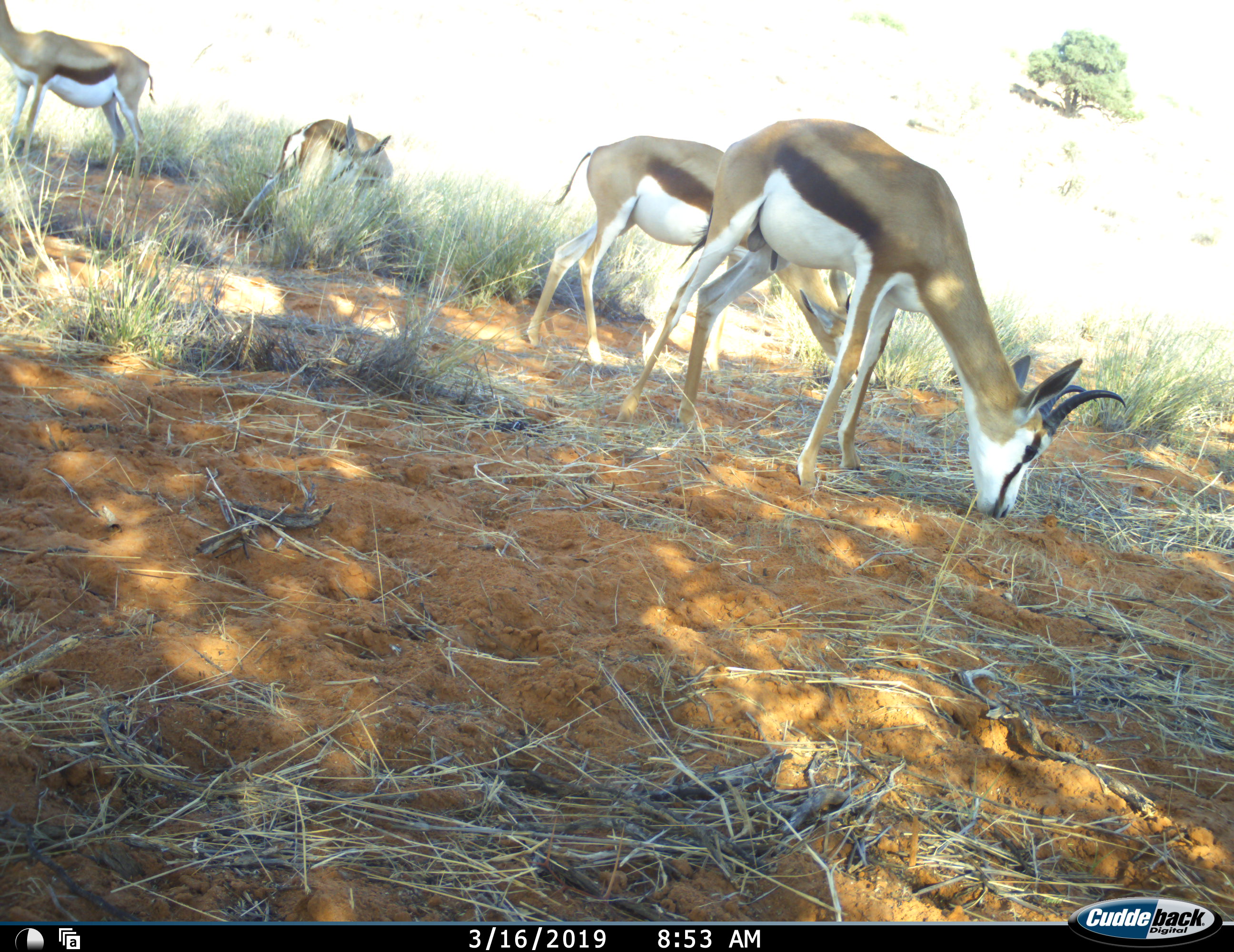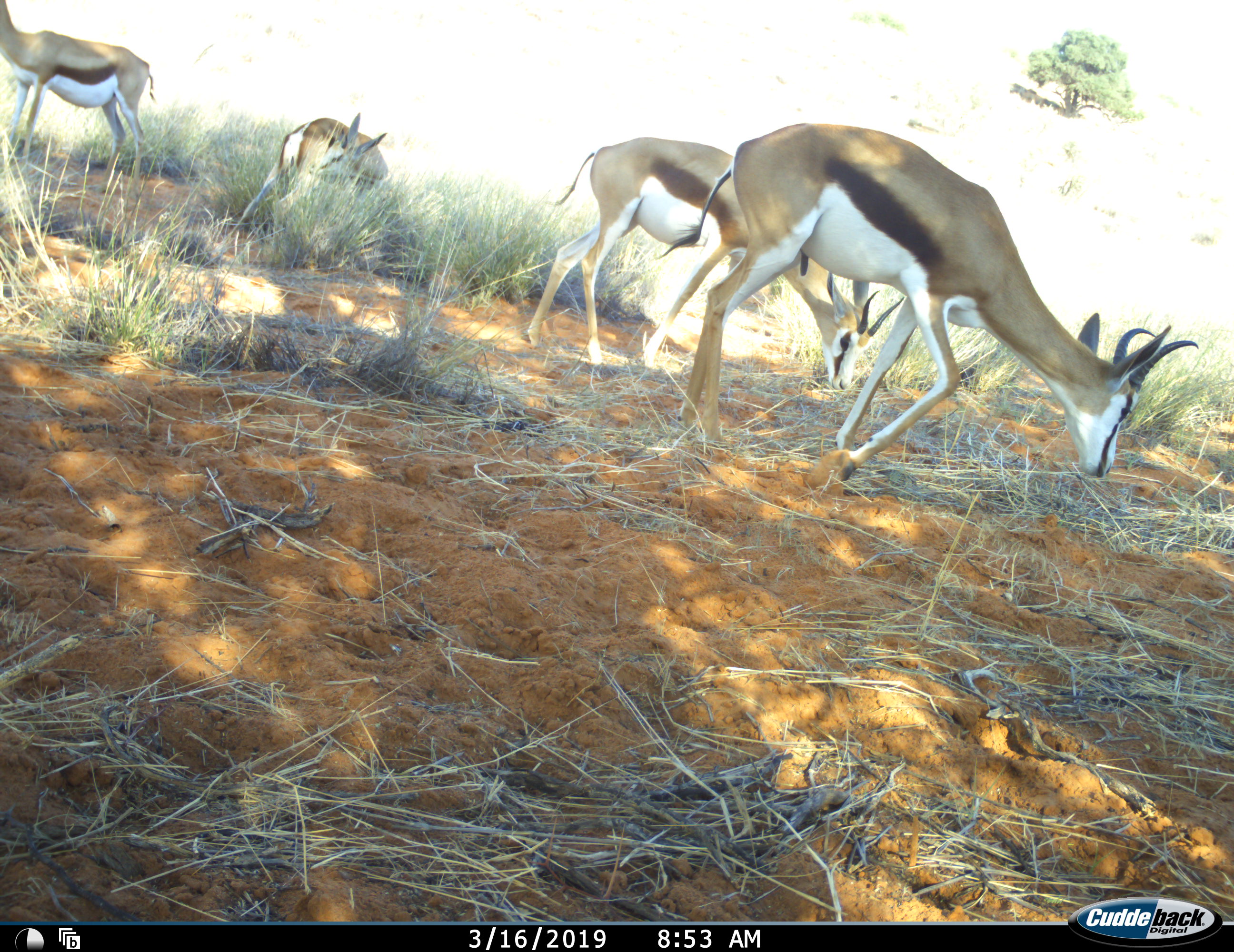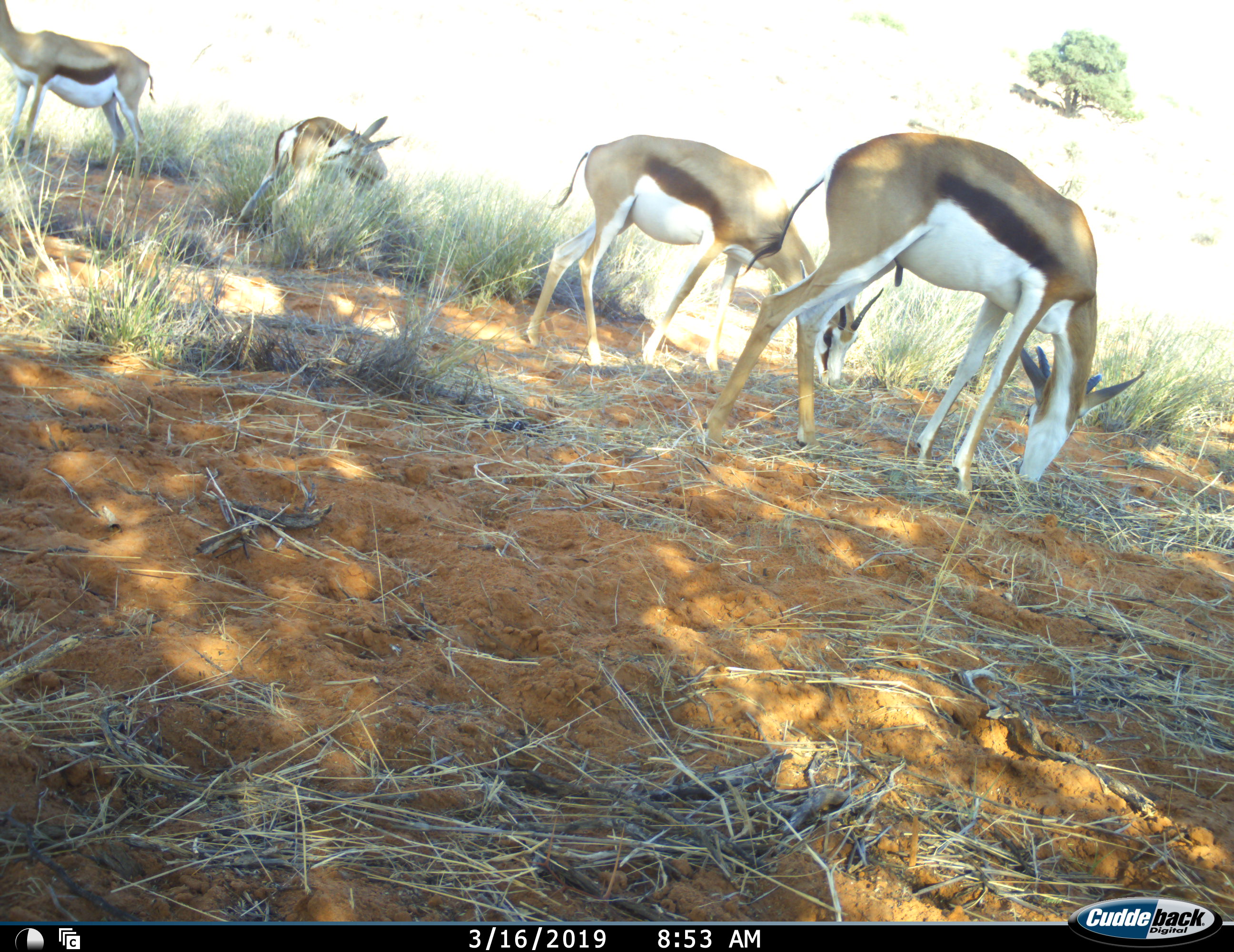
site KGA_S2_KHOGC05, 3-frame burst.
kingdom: Animalia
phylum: Chordata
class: Mammalia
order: Artiodactyla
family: Bovidae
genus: Antidorcas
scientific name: Antidorcas marsupialis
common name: springbok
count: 4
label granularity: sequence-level